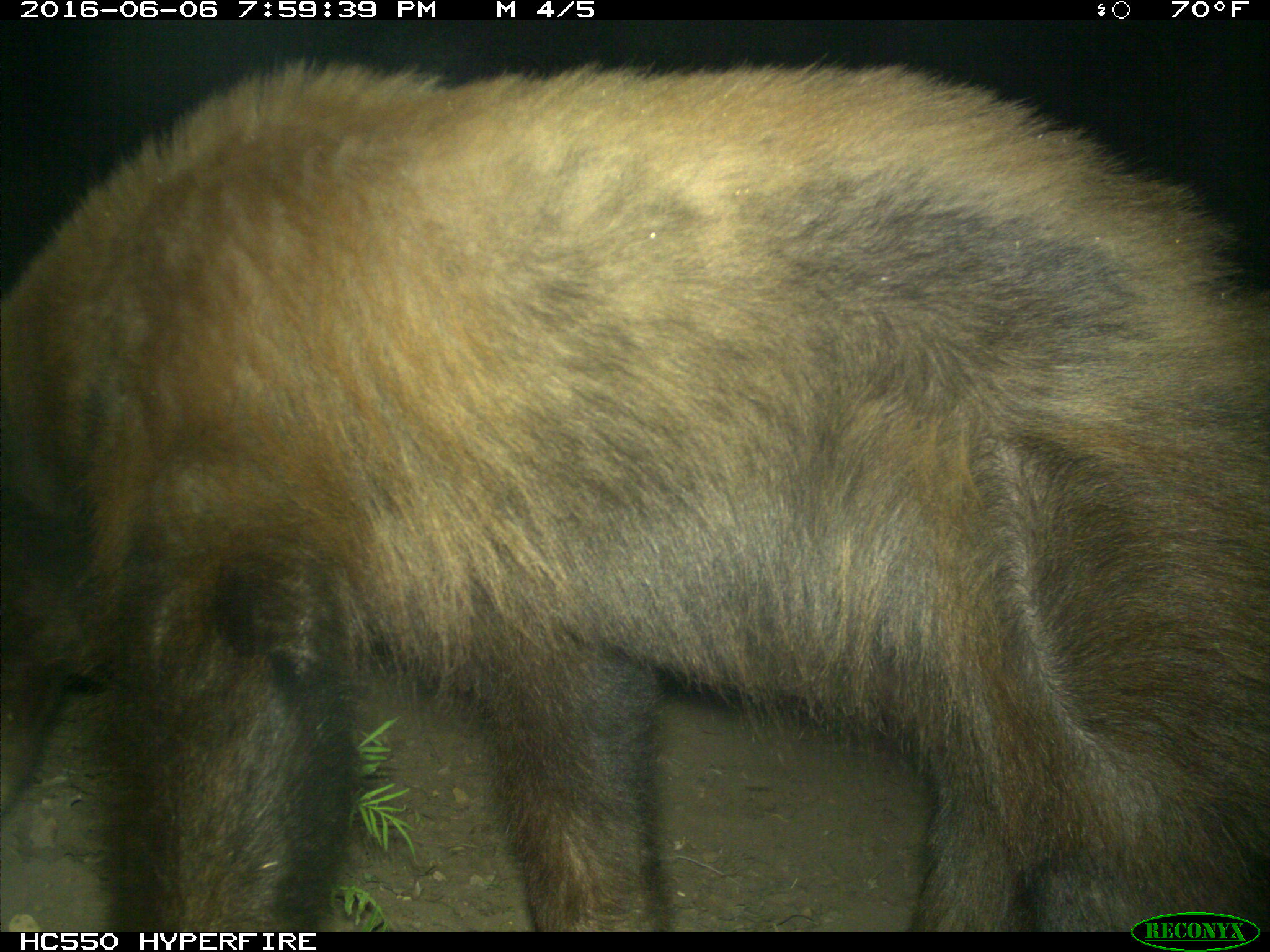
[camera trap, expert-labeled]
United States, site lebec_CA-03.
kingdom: Animalia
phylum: Chordata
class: Mammalia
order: Carnivora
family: Ursidae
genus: Ursus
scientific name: Ursus americanus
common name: american black bear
Ursus americanus (american black bear).